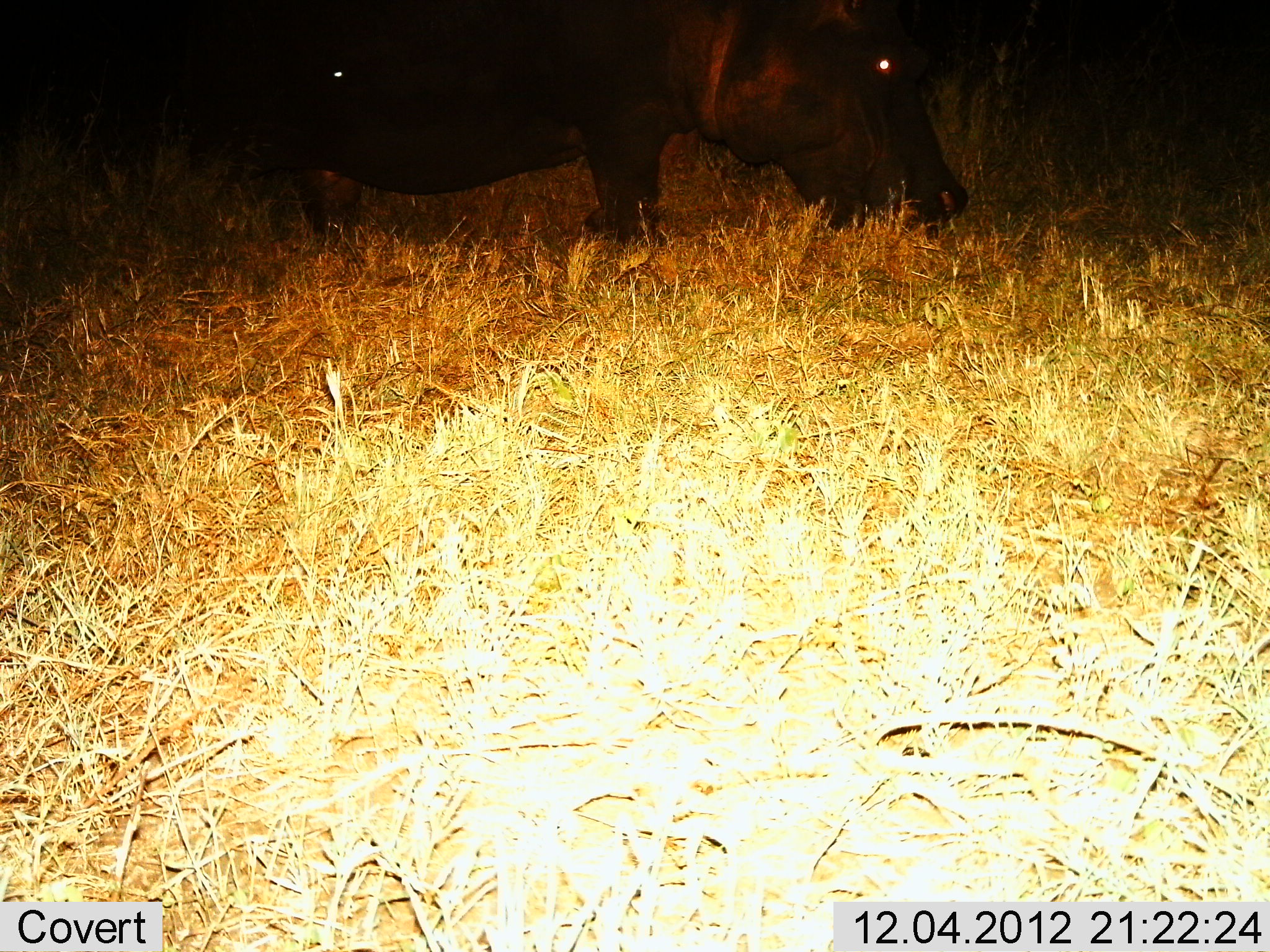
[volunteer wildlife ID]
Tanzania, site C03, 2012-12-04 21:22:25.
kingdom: Animalia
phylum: Chordata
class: Mammalia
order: Artiodactyla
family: Hippopotamidae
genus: Hippopotamus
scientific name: Hippopotamus amphibius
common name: hippopotamus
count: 1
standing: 47%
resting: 0%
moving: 18%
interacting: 0%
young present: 0%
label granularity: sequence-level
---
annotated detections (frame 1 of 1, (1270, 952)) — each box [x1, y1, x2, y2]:
animal: [0, 0, 967, 245]